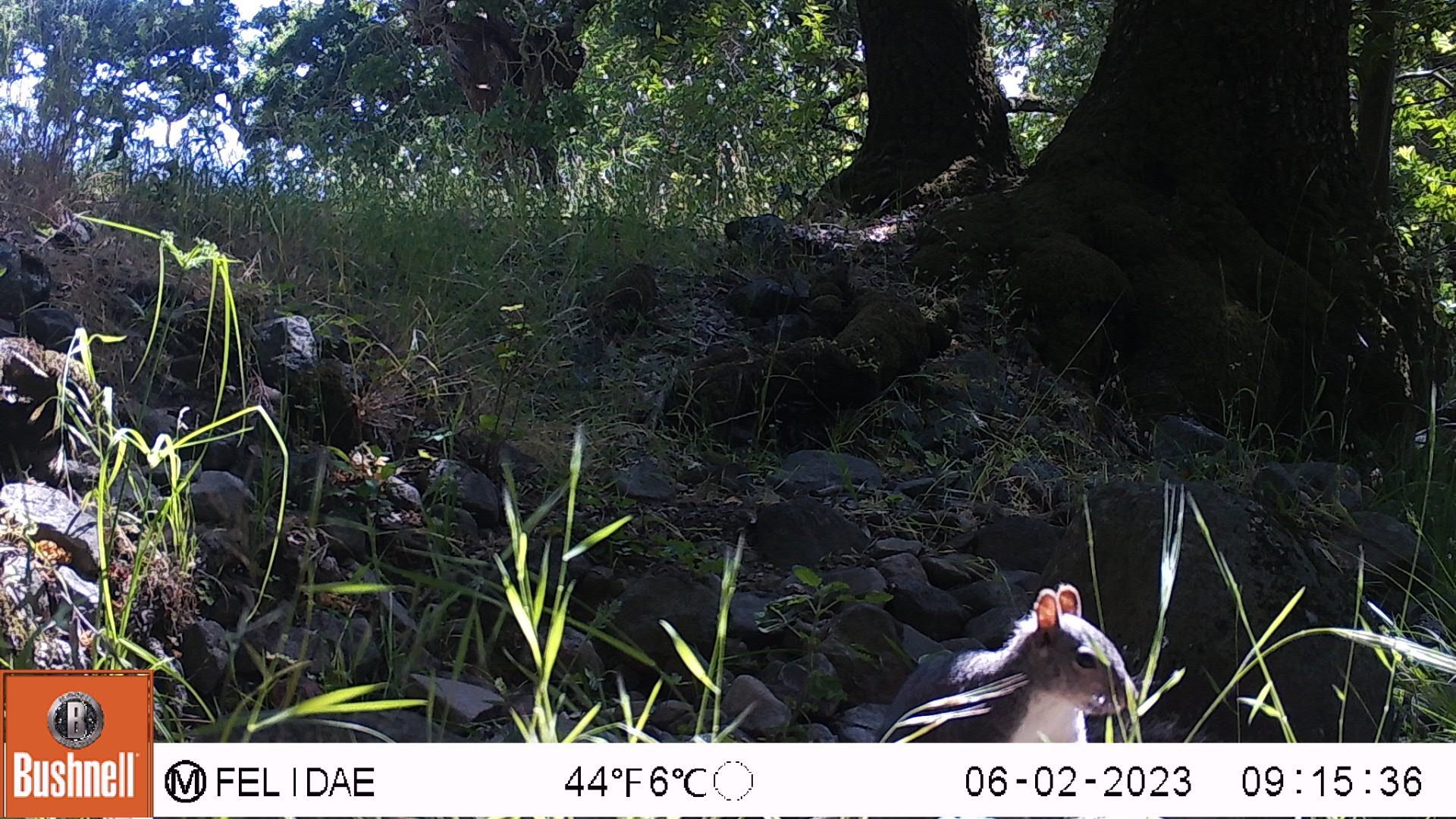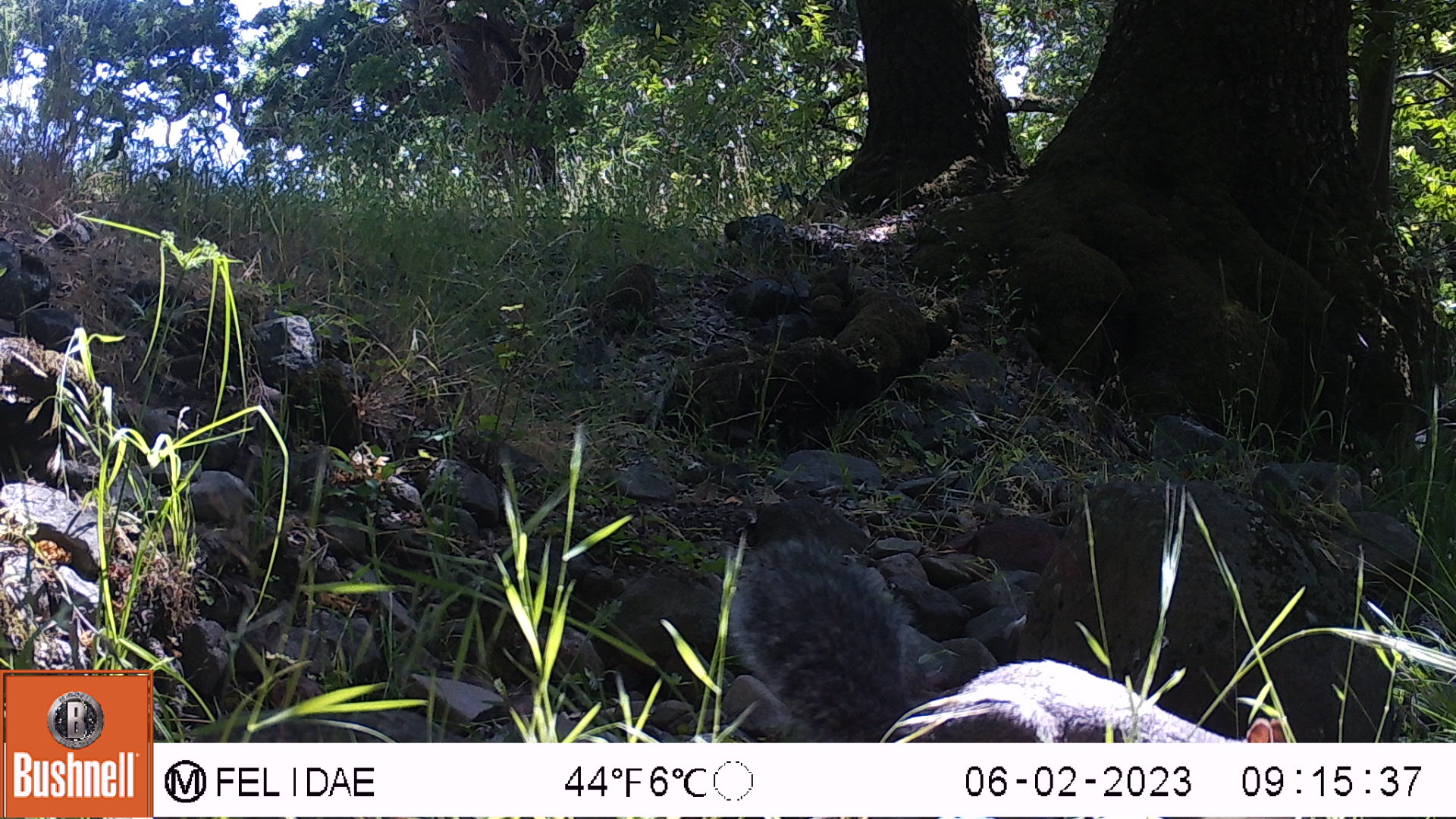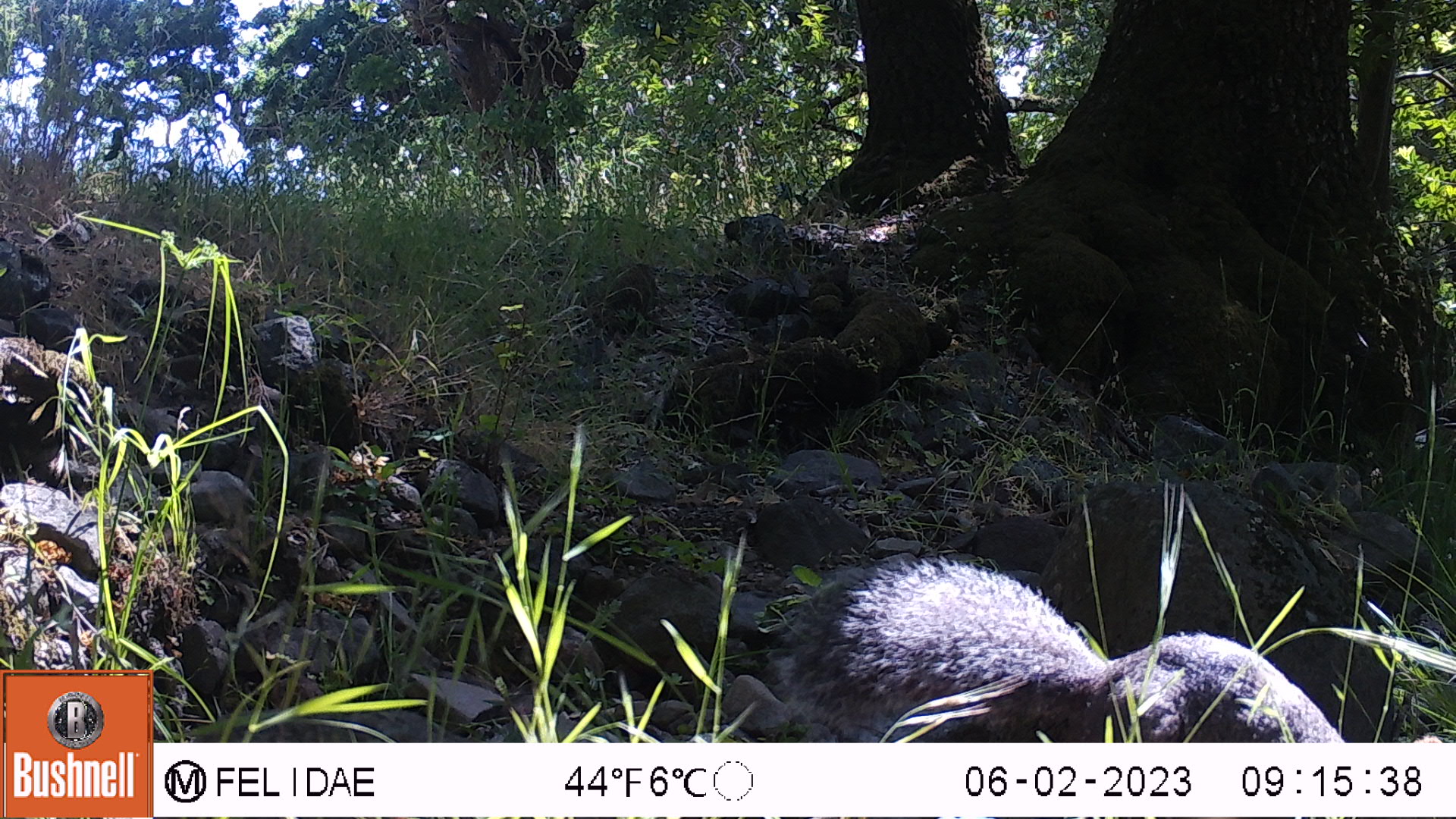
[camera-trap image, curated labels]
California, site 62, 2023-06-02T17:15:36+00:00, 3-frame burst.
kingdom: Animalia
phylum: Chordata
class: Mammalia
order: Rodentia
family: Sciuridae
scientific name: Sciuridae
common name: squirrel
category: unknown squirrel